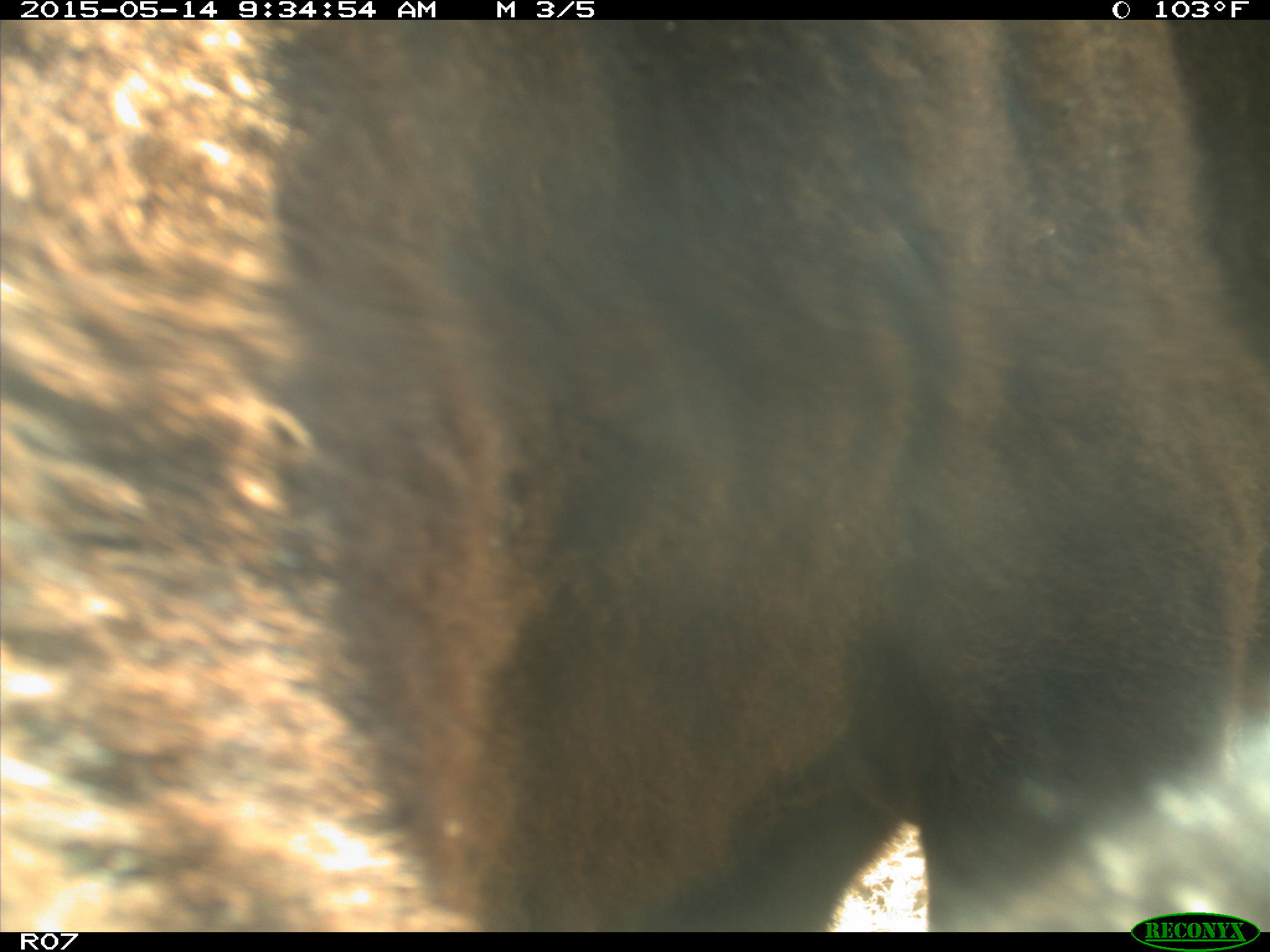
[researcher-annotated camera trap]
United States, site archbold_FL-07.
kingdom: Animalia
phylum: Chordata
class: Mammalia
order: Artiodactyla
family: Bovidae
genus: Bos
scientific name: Bos taurus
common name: domestic cow